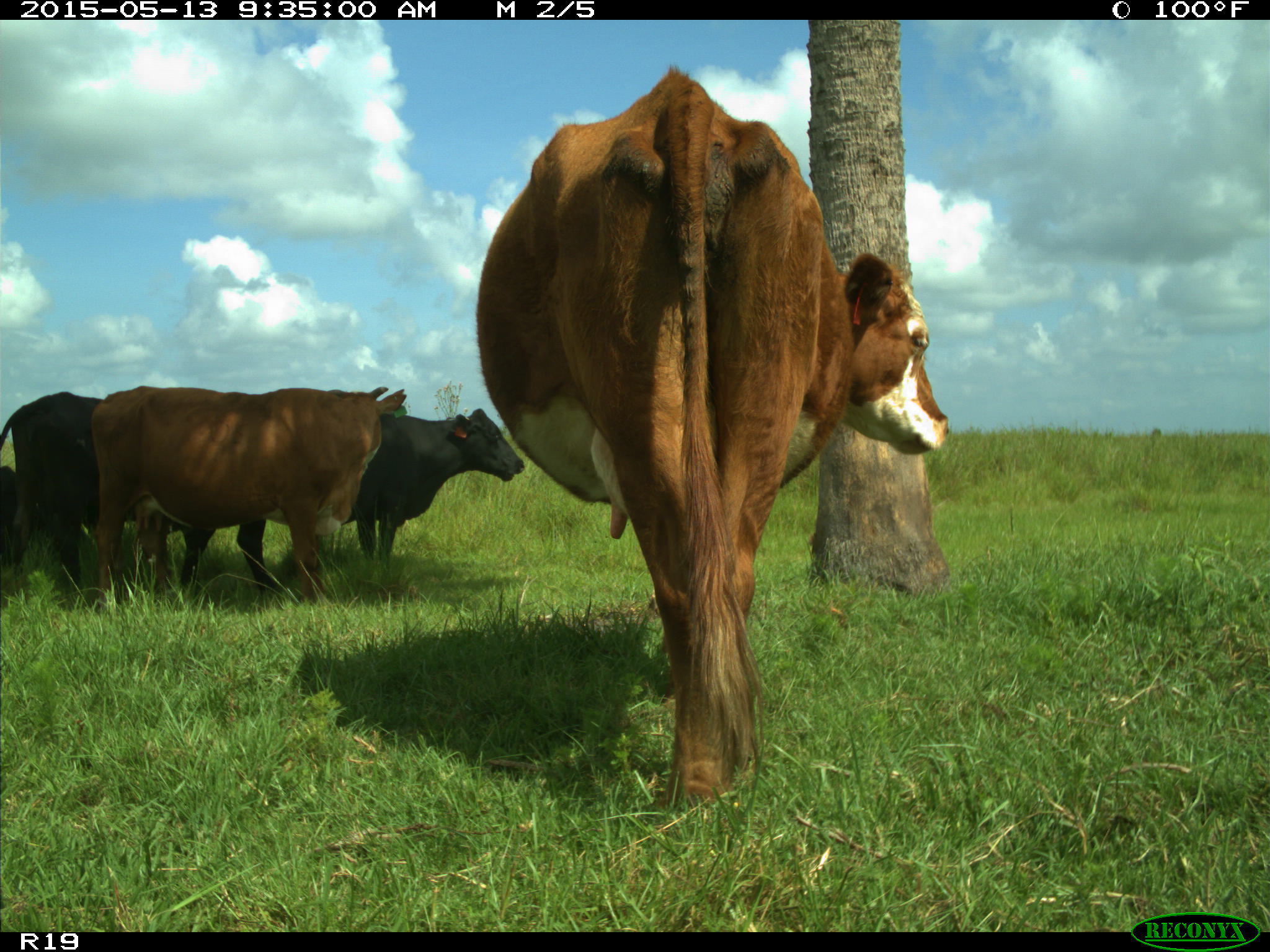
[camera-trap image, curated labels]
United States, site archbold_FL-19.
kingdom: Animalia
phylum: Chordata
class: Mammalia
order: Artiodactyla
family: Bovidae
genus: Bos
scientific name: Bos taurus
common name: domestic cow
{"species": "Bos taurus (domestic cow)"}